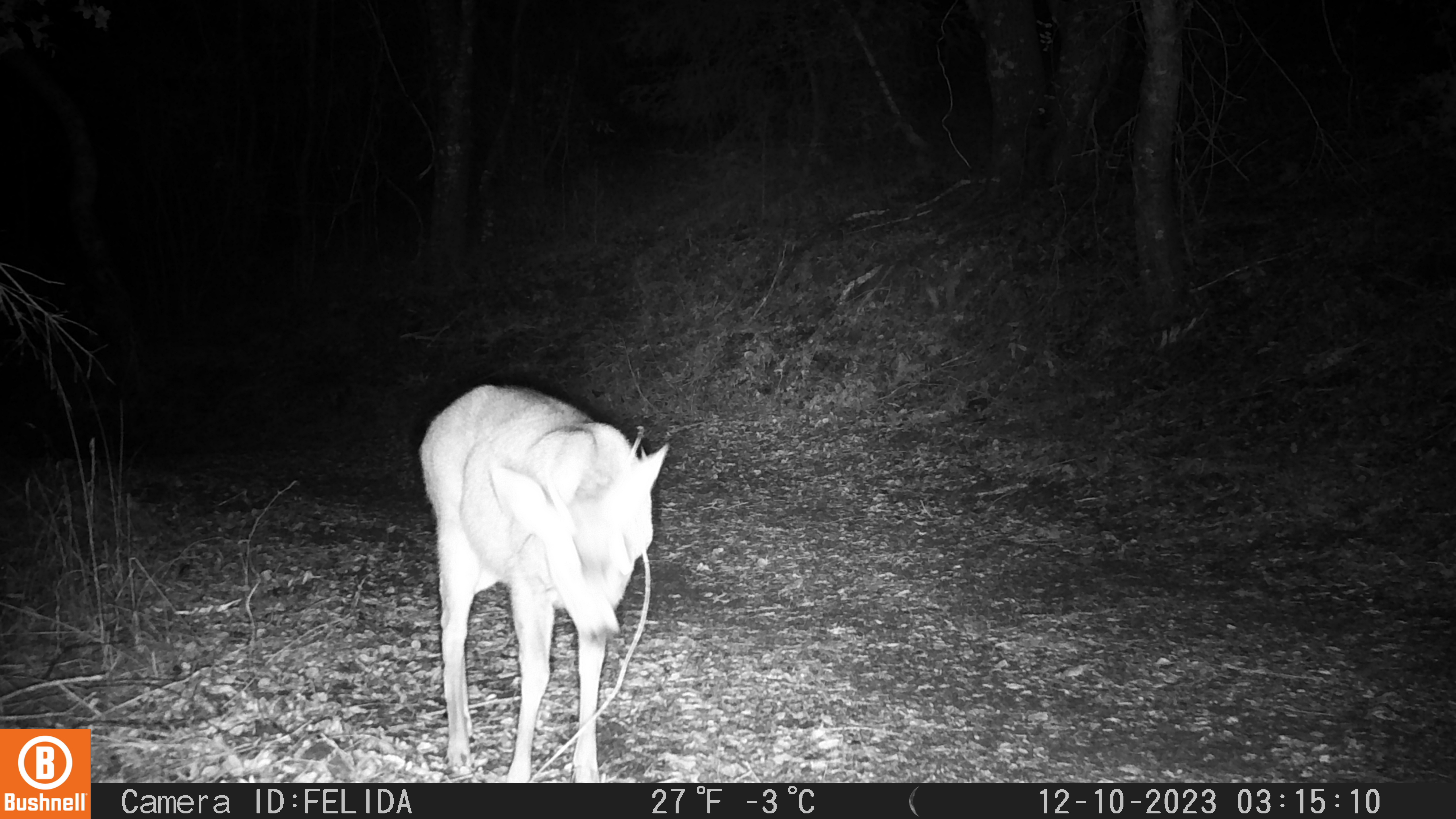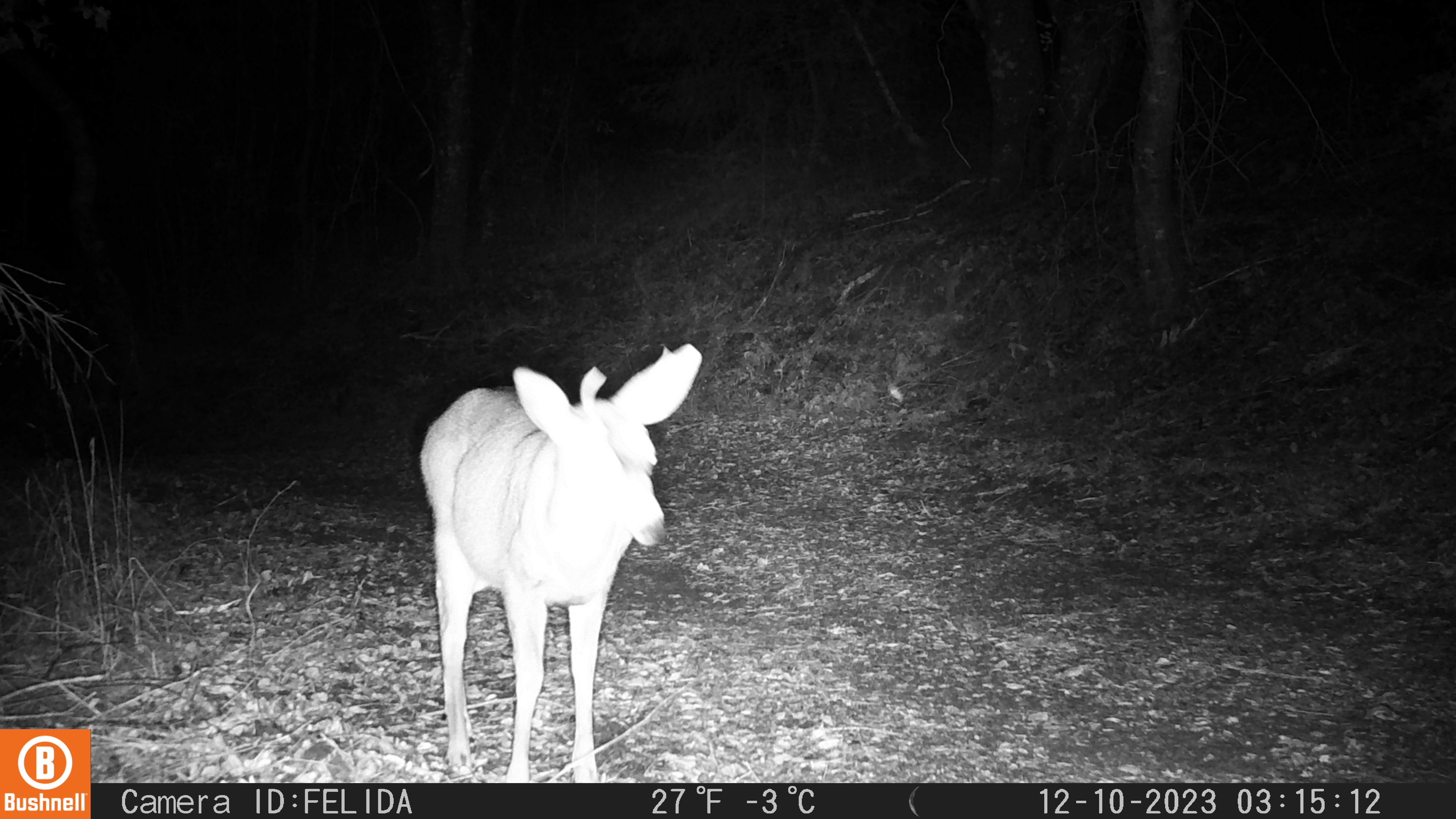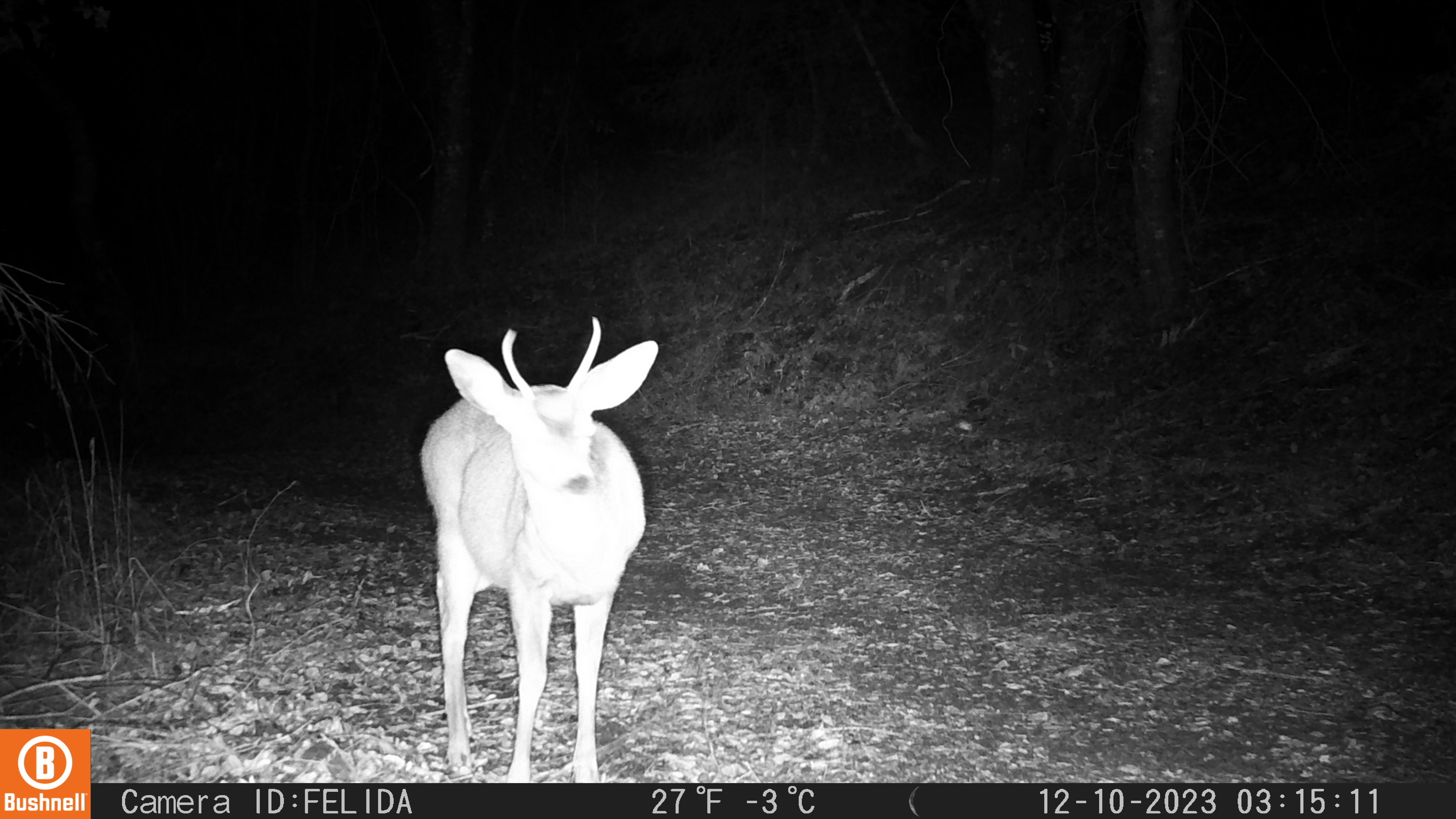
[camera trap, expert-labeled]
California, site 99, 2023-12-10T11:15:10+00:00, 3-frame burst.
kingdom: Animalia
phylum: Chordata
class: Mammalia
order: Artiodactyla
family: Cervidae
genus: Odocoileus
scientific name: Odocoileus hemionus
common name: mule deer